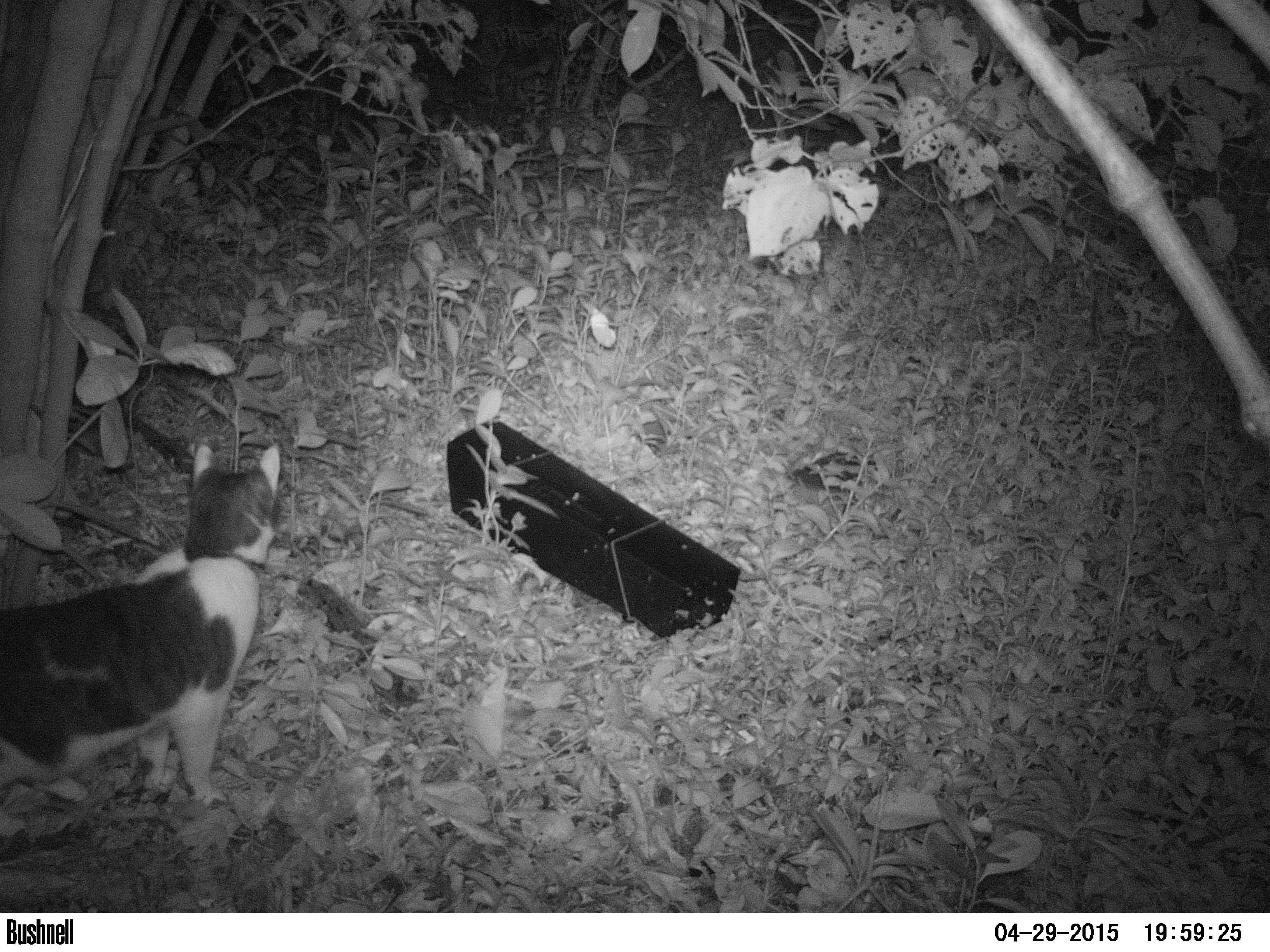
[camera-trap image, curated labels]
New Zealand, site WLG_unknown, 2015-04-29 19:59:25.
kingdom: Animalia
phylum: Chordata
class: Mammalia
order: Carnivora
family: Felidae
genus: Felis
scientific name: Felis catus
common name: domestic cat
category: cat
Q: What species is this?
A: Cat (domestic cat) (Felis catus).